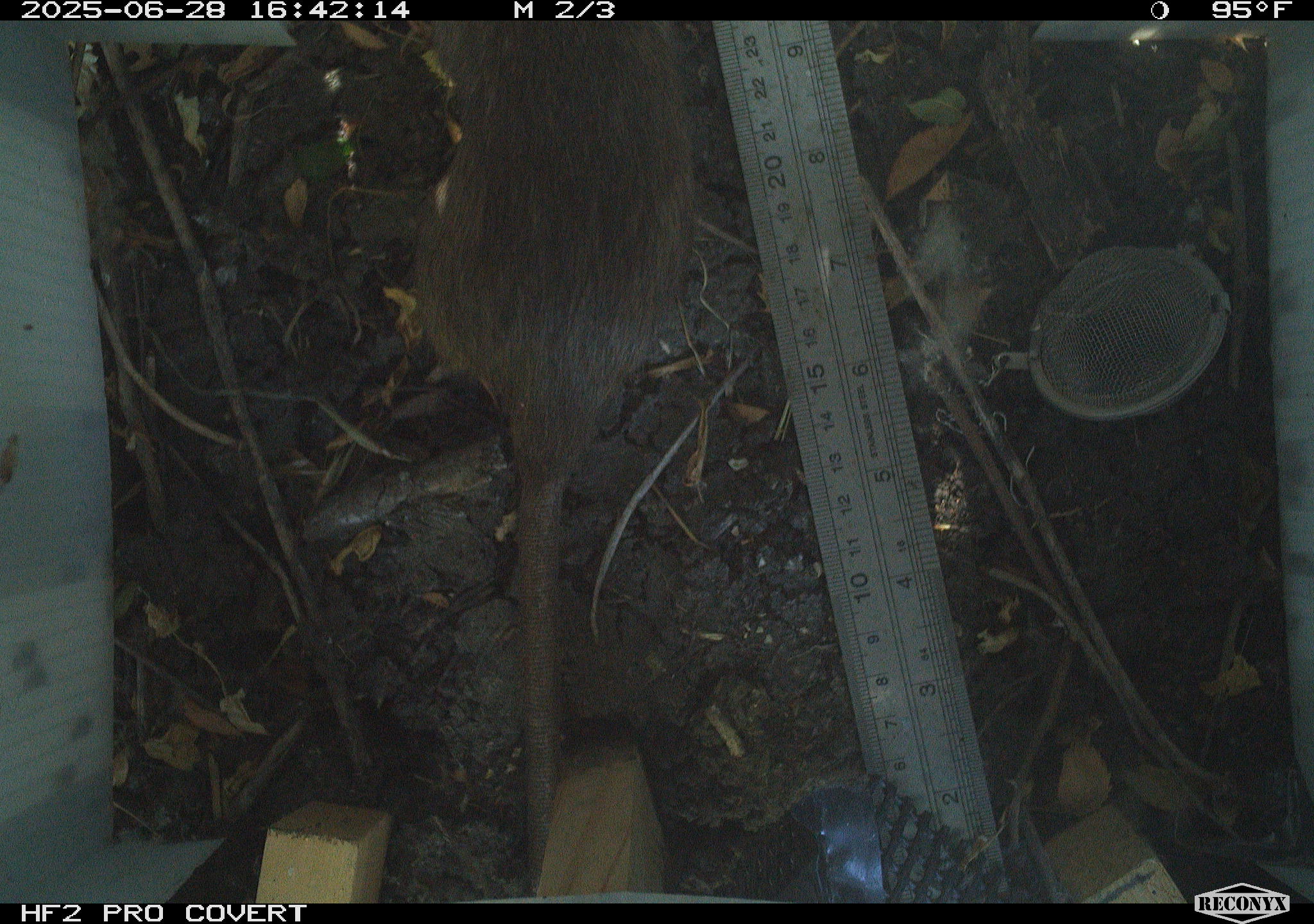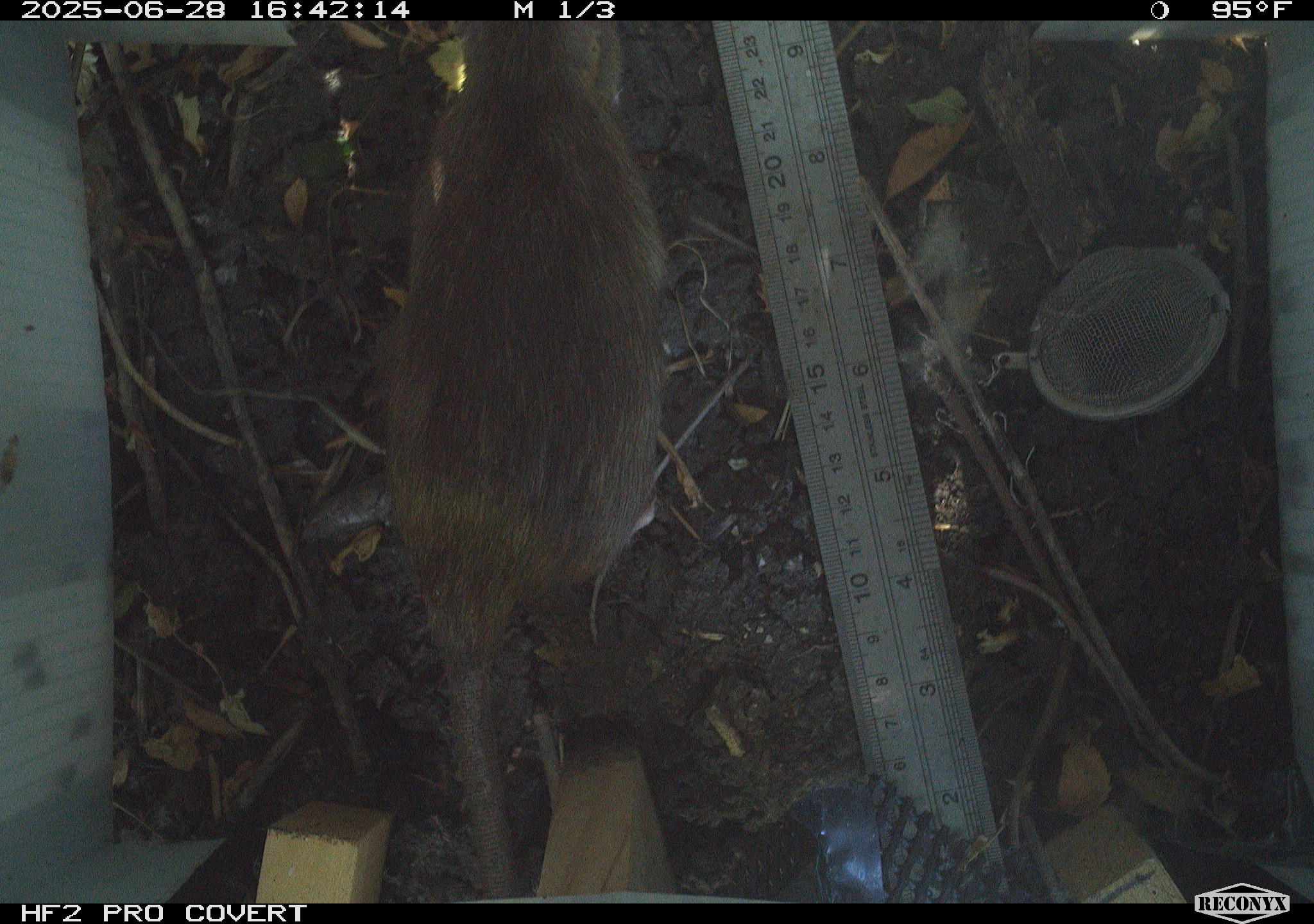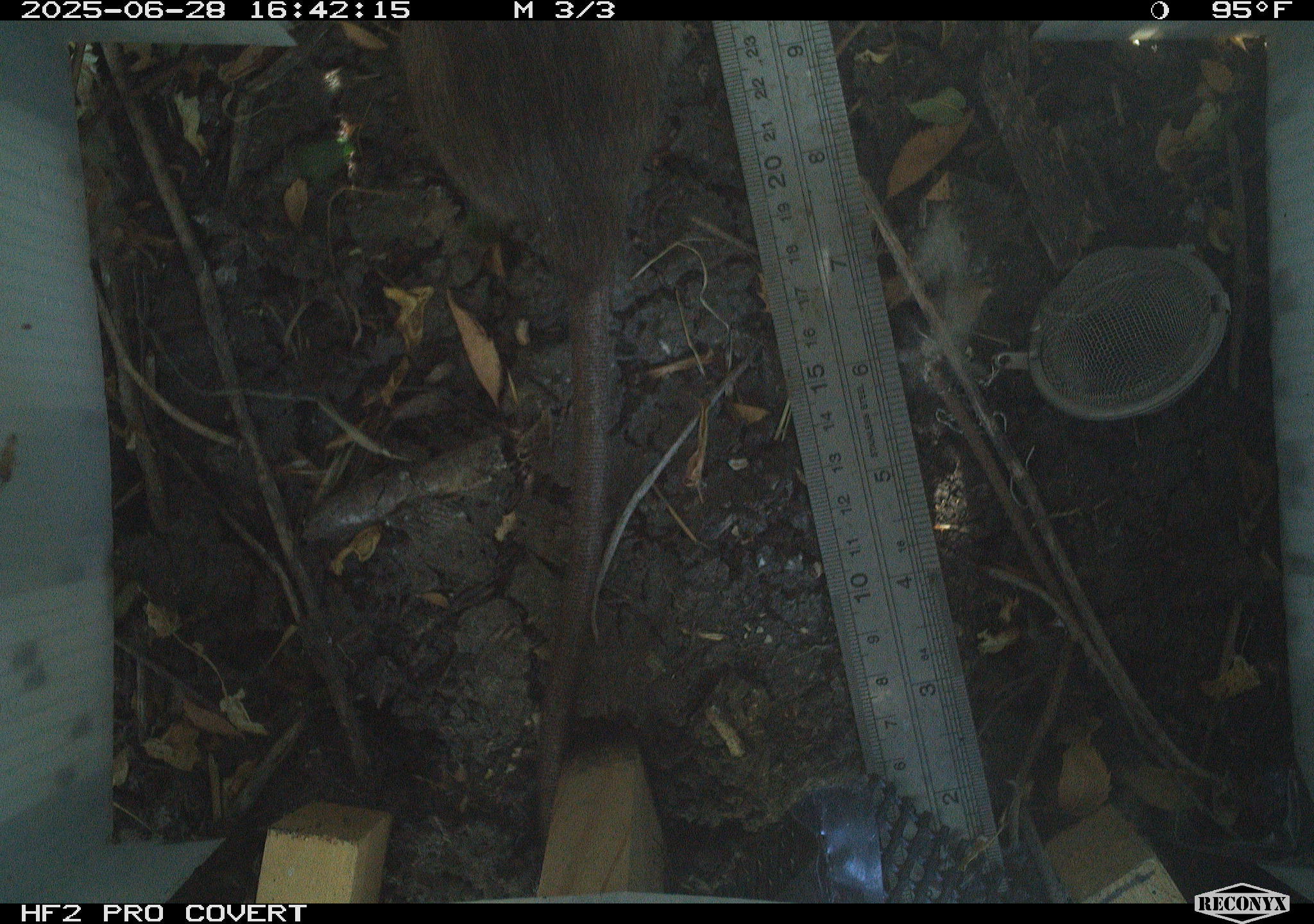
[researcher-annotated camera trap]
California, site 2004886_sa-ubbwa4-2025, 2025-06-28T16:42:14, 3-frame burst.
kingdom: Animalia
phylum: Chordata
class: Mammalia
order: Rodentia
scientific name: Rodentia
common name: rodent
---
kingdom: Animalia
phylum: Chordata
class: Mammalia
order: Rodentia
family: Muridae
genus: Rattus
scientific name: Rattus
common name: rat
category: rattus species